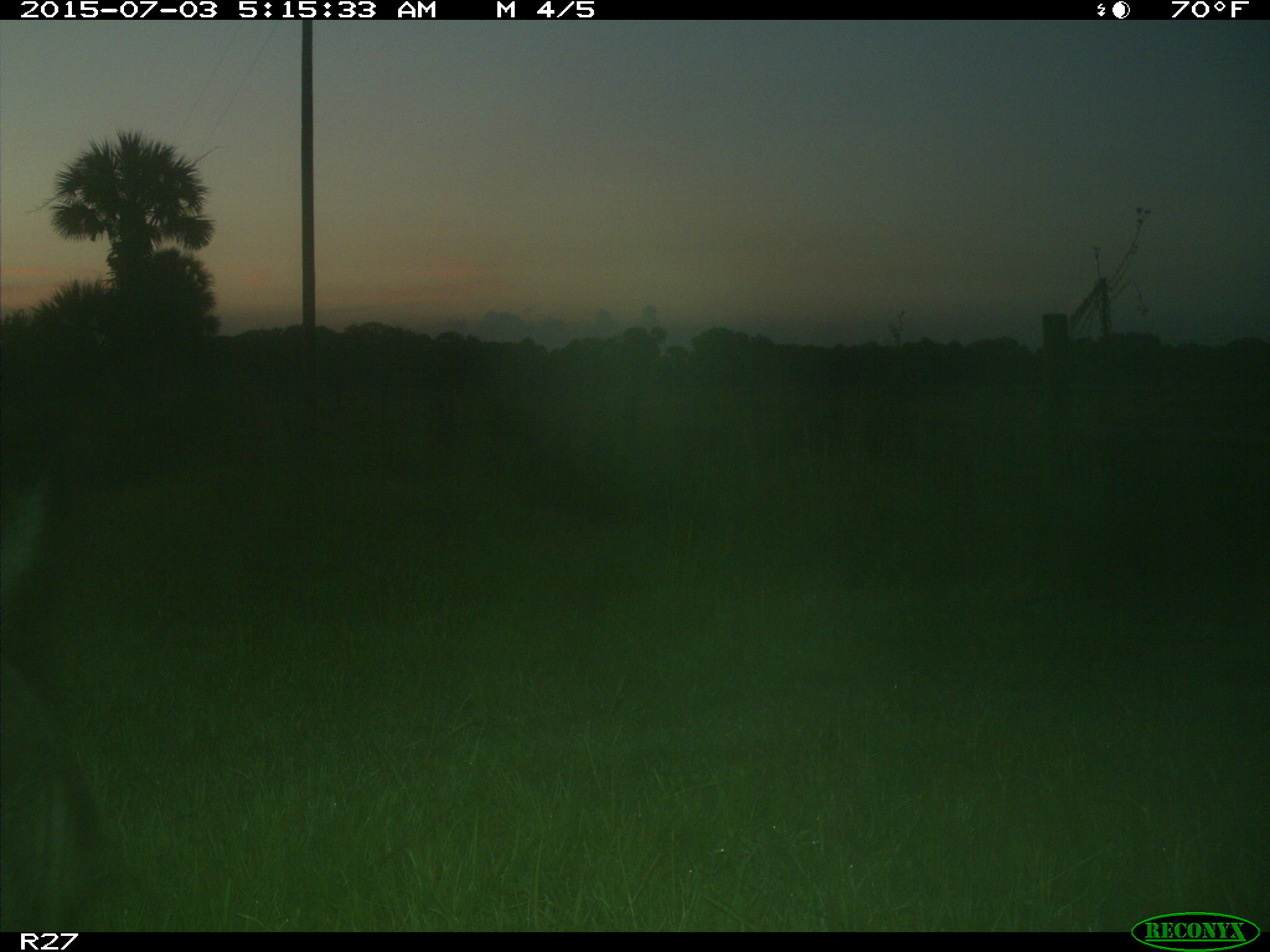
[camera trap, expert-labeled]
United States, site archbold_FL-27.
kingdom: Animalia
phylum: Chordata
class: Mammalia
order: Artiodactyla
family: Bovidae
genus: Bos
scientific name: Bos taurus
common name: domestic cow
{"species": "Bos taurus (domestic cow)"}